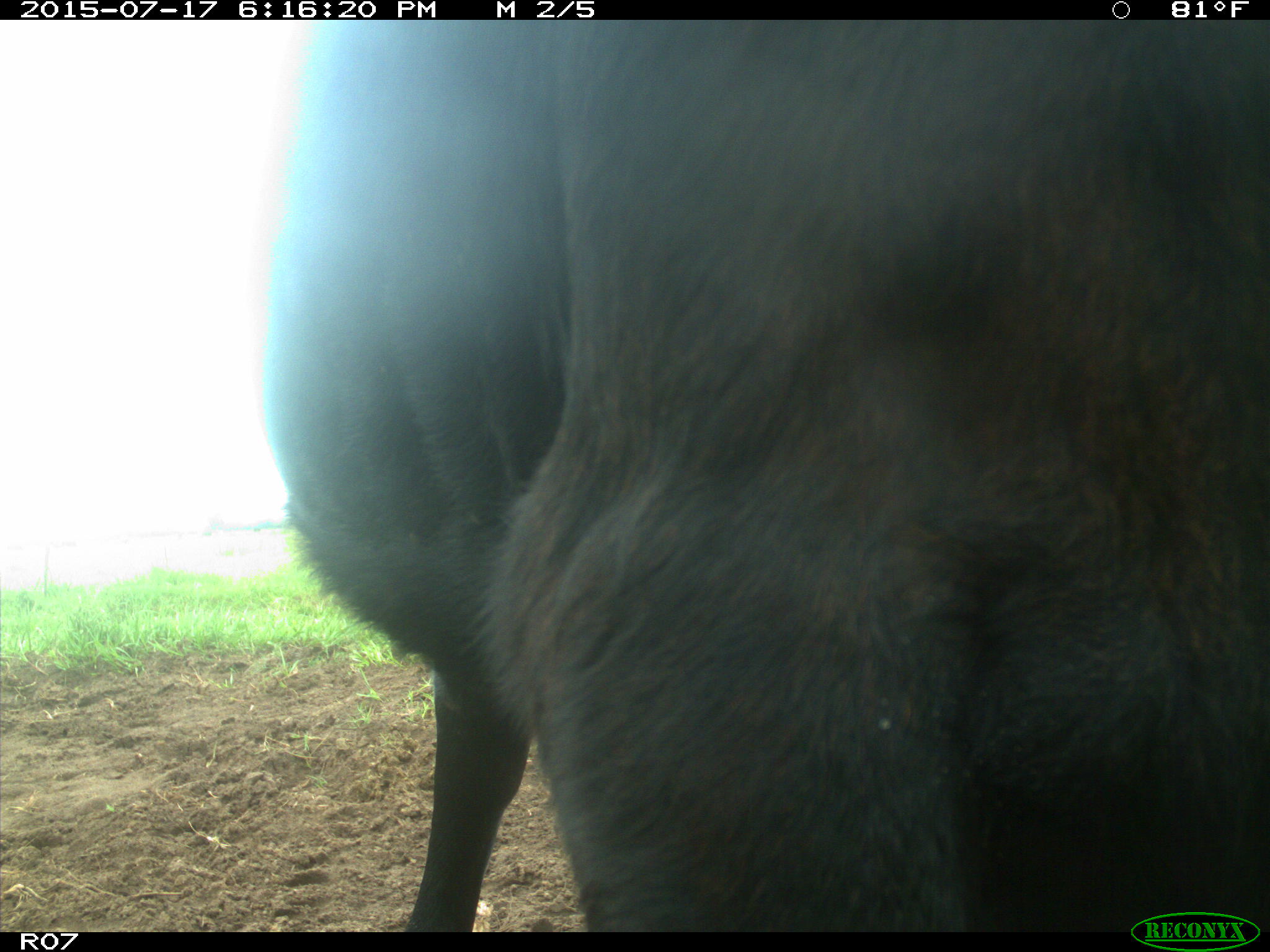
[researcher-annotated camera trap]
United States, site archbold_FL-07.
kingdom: Animalia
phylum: Chordata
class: Mammalia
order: Artiodactyla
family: Bovidae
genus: Bos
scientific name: Bos taurus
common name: domestic cow